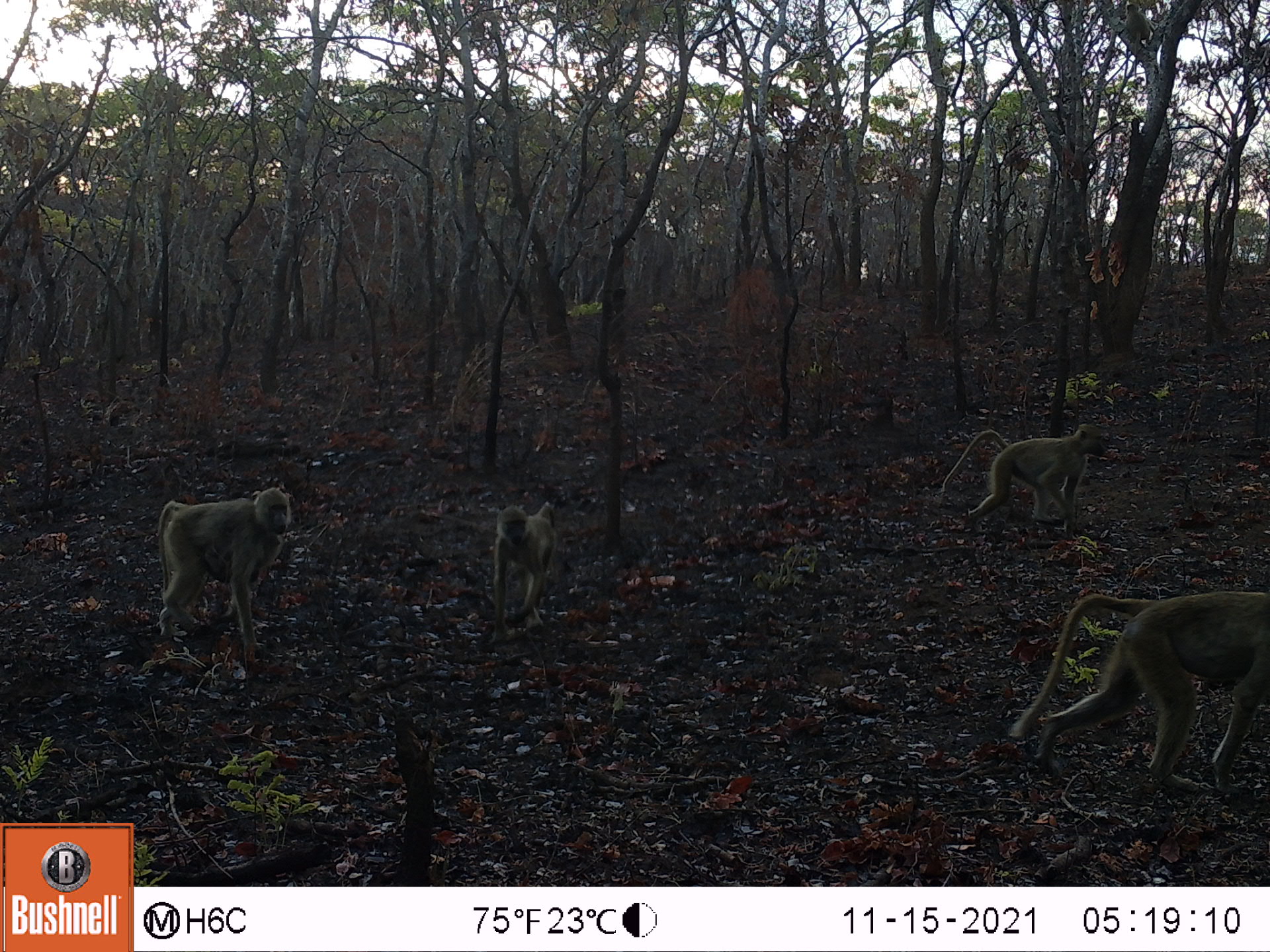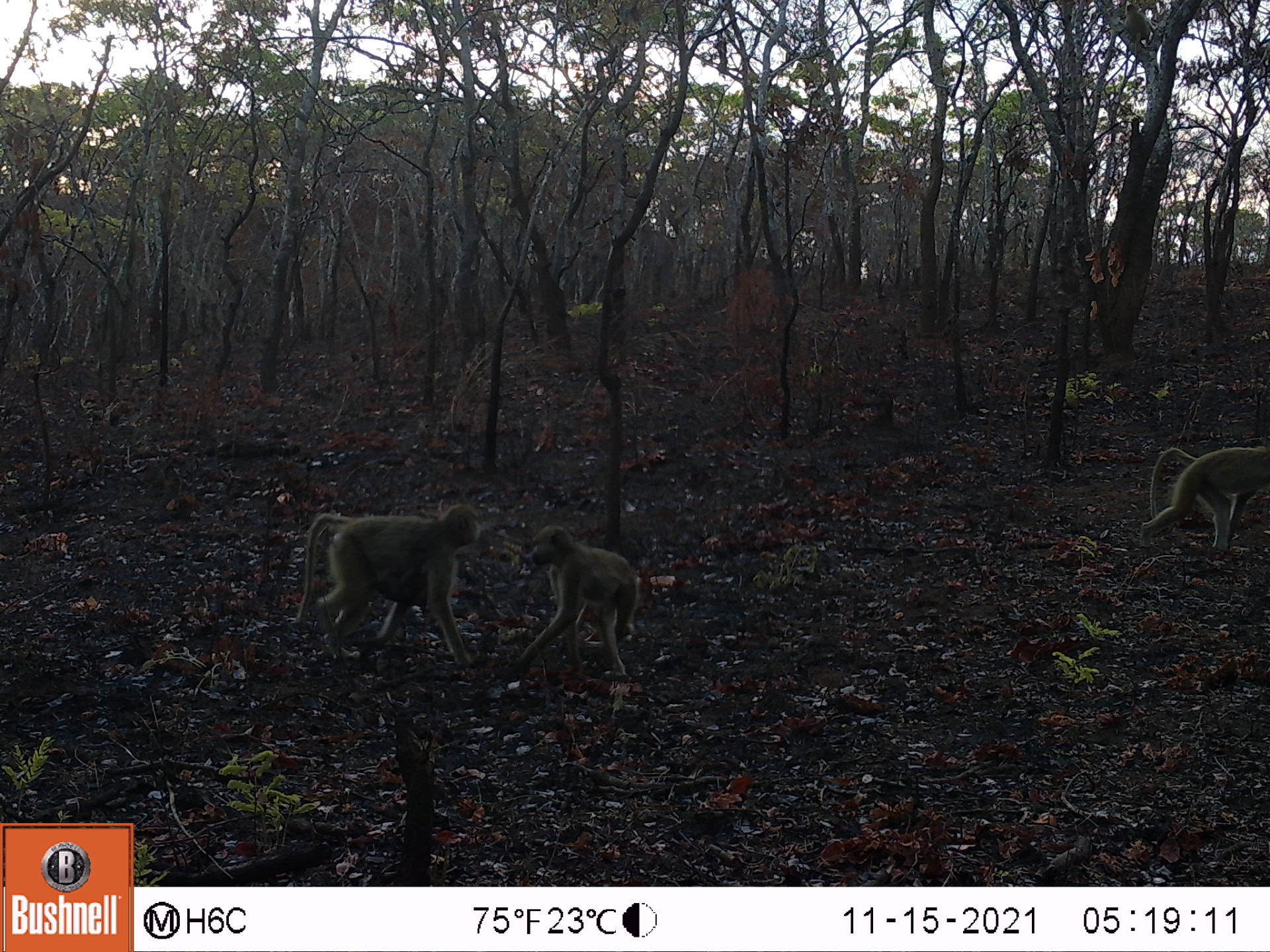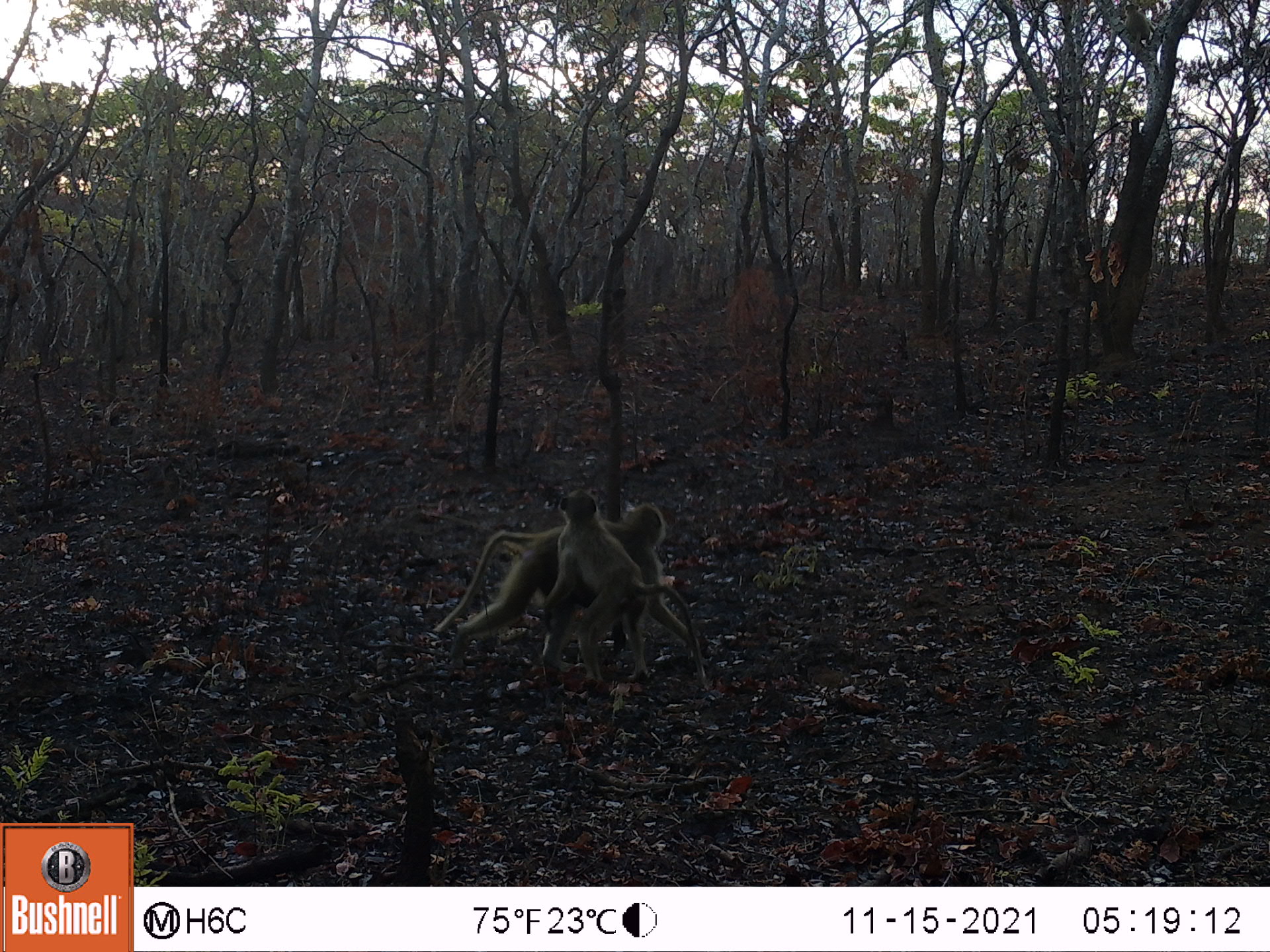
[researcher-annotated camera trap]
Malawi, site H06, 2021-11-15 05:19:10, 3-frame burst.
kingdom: Animalia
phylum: Chordata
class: Mammalia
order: Primates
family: Cercopithecidae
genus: Papio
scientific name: Papio cynocephalus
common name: yellow baboon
Yellow baboon (Papio cynocephalus), count 4.